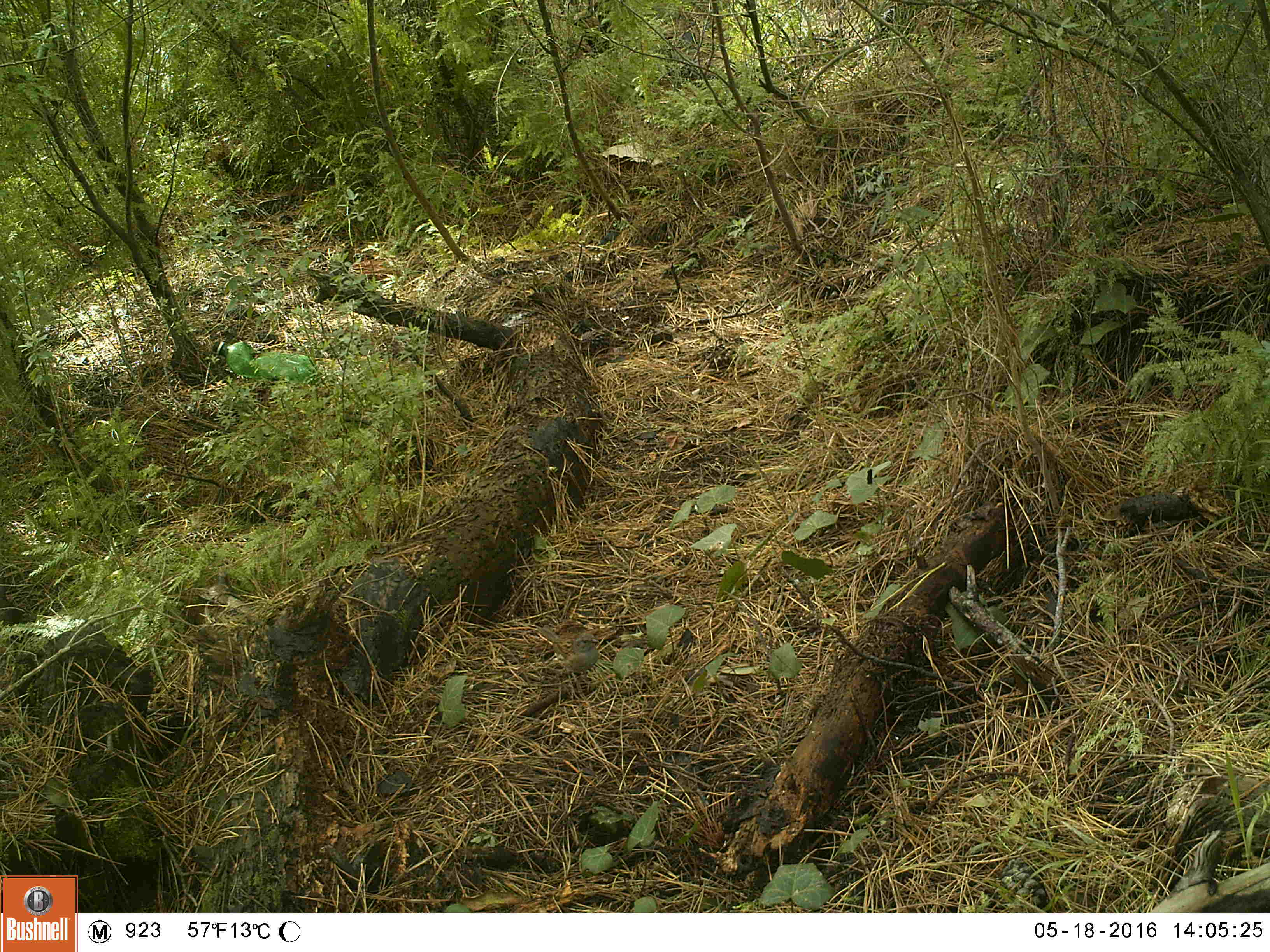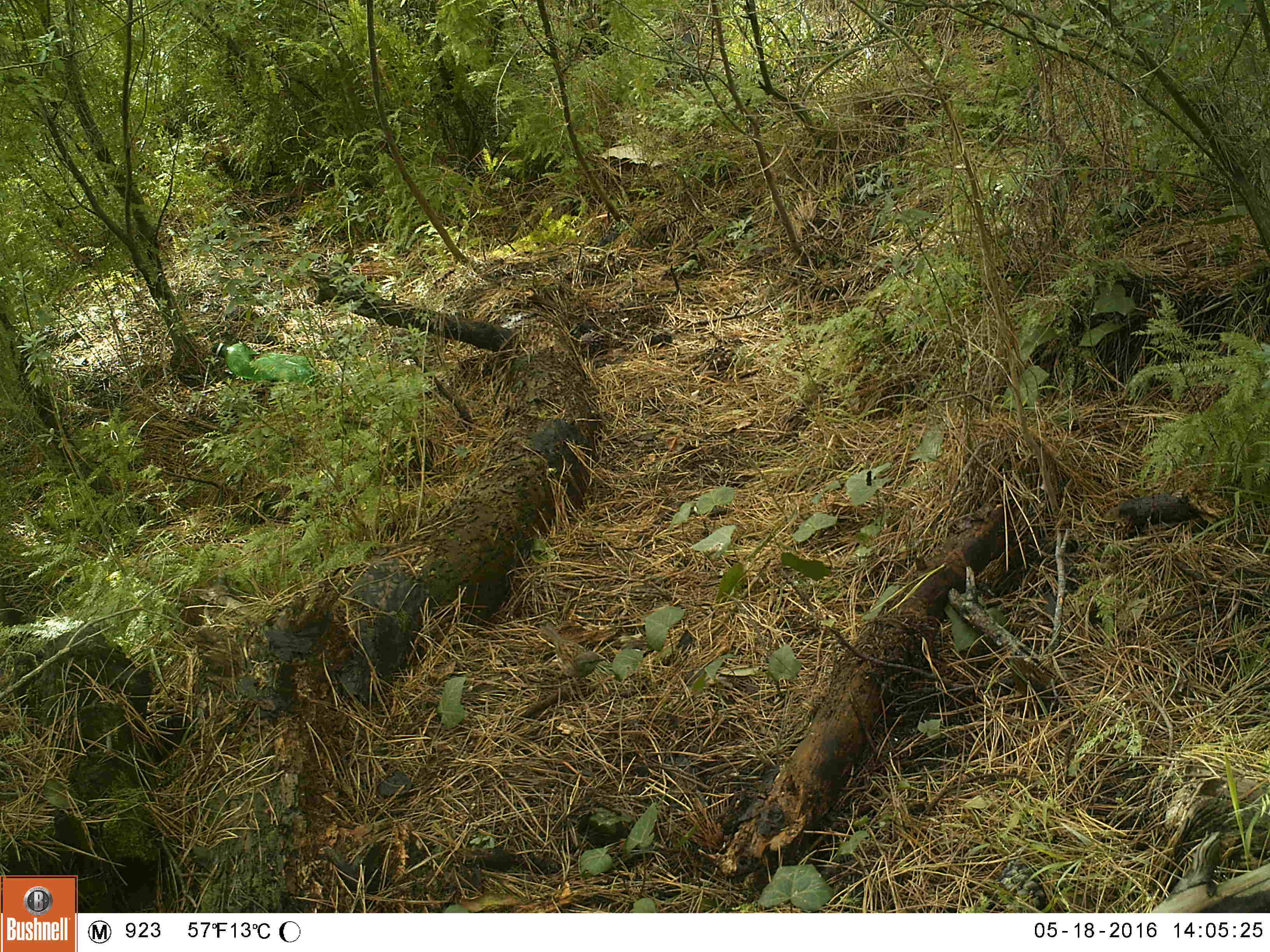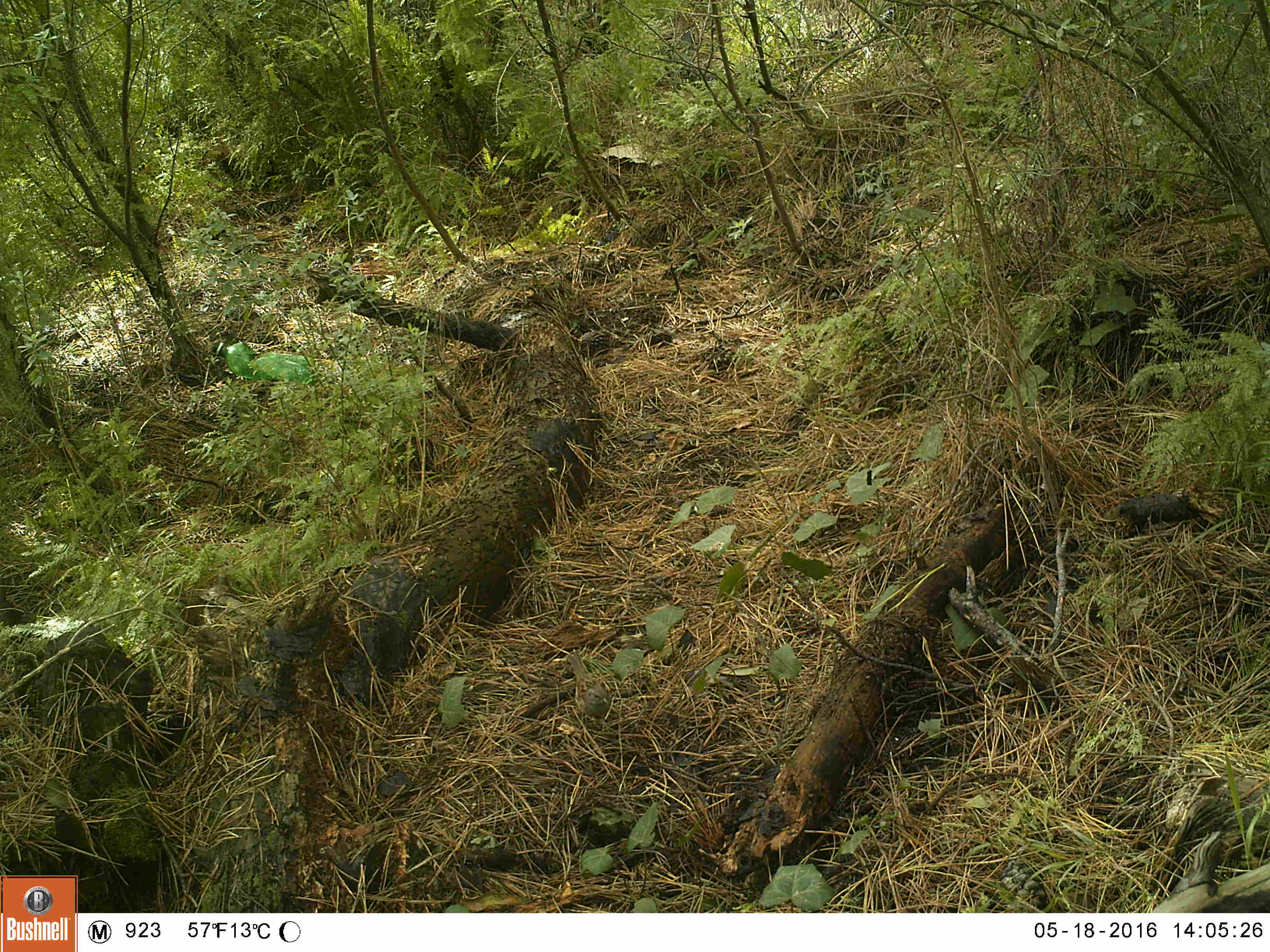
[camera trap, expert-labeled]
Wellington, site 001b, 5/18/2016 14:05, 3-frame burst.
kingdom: Animalia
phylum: Chordata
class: Aves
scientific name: Aves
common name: bird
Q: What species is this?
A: Bird (Aves).